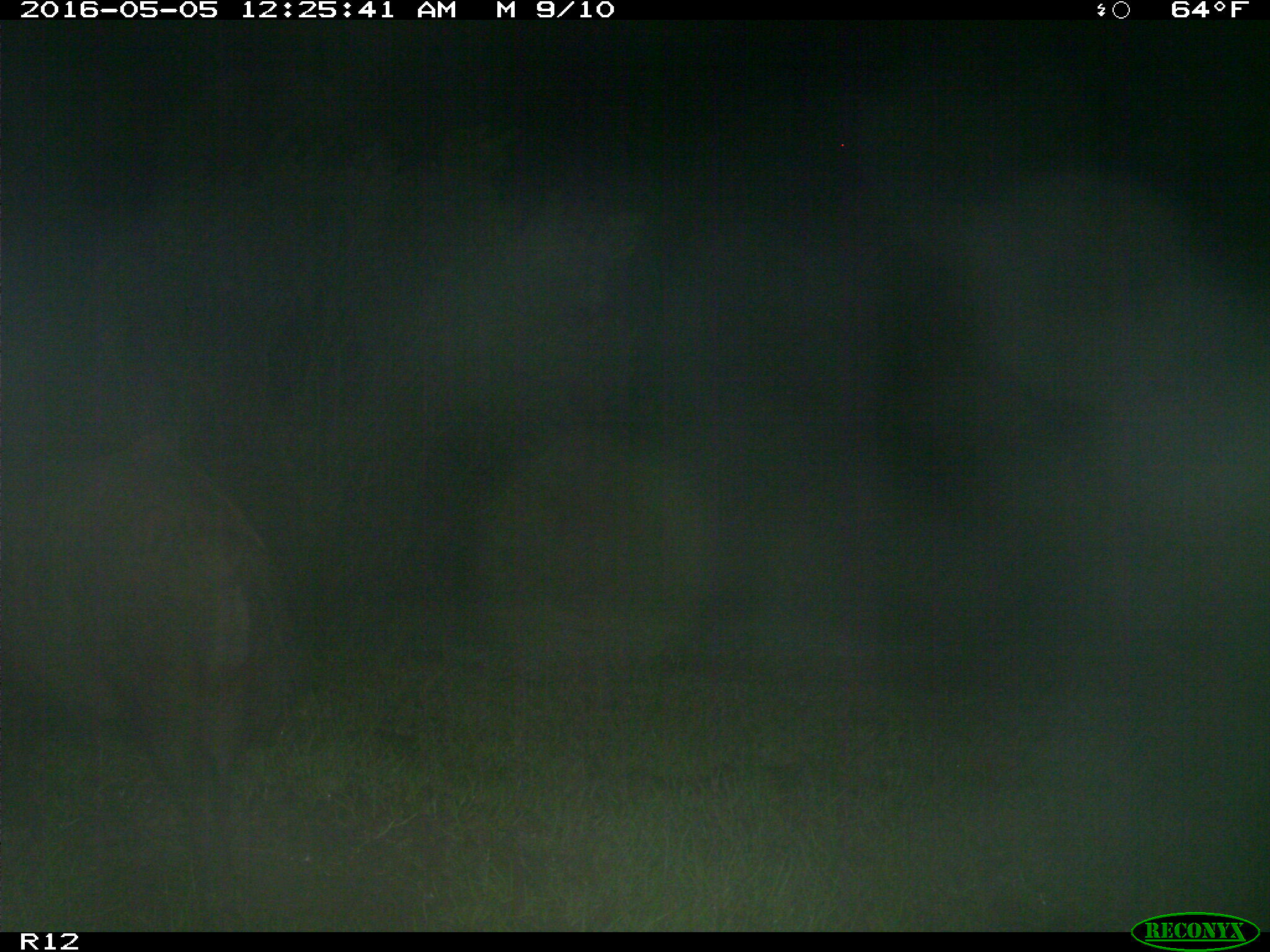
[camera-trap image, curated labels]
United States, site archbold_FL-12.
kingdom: Animalia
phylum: Chordata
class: Mammalia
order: Artiodactyla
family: Suidae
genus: Sus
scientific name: Sus scrofa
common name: wild boar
Sus scrofa (wild boar).